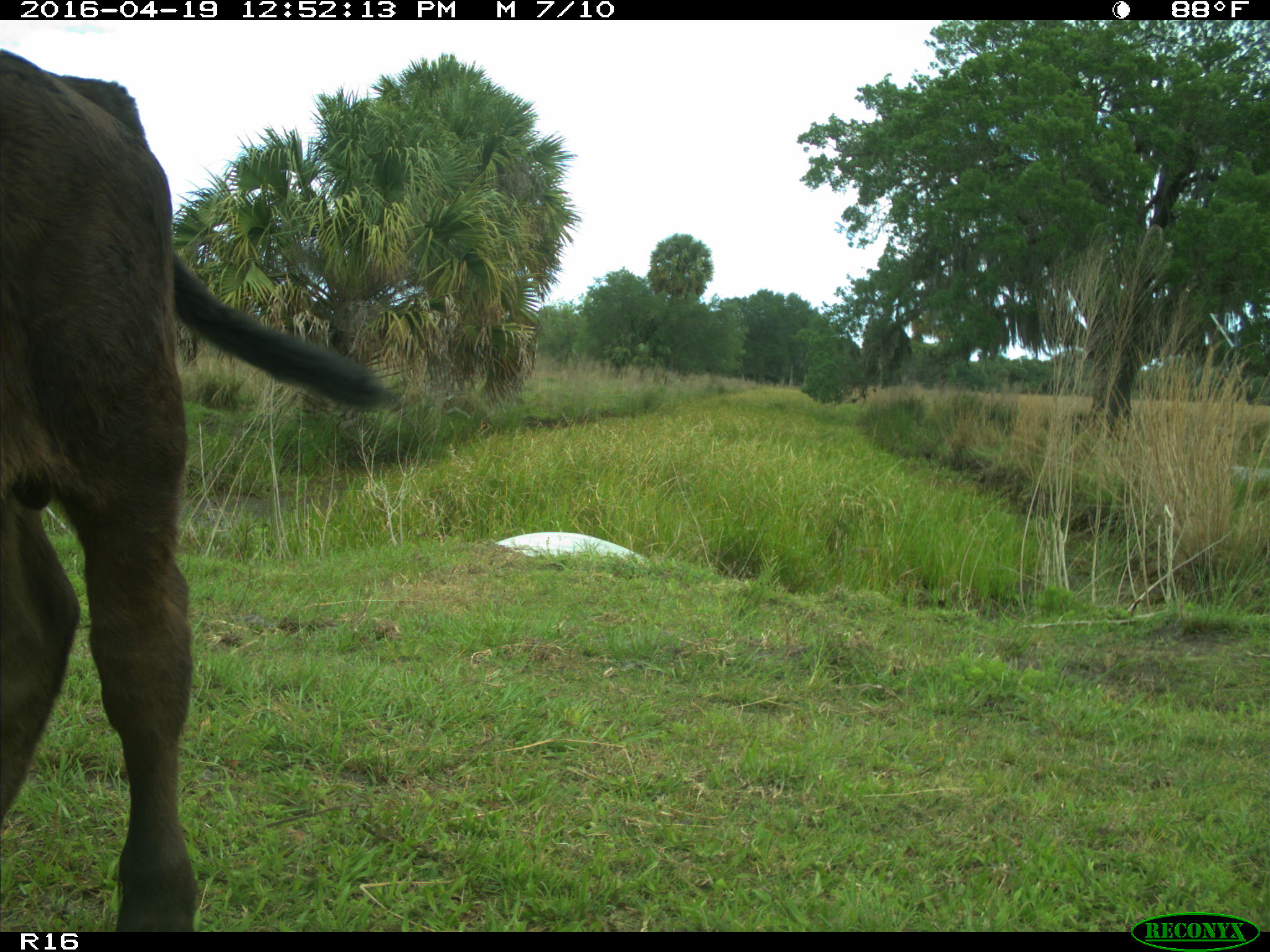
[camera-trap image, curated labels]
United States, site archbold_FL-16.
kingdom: Animalia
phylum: Chordata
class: Mammalia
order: Artiodactyla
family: Bovidae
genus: Bos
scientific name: Bos taurus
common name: domestic cow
Bos taurus (domestic cow).